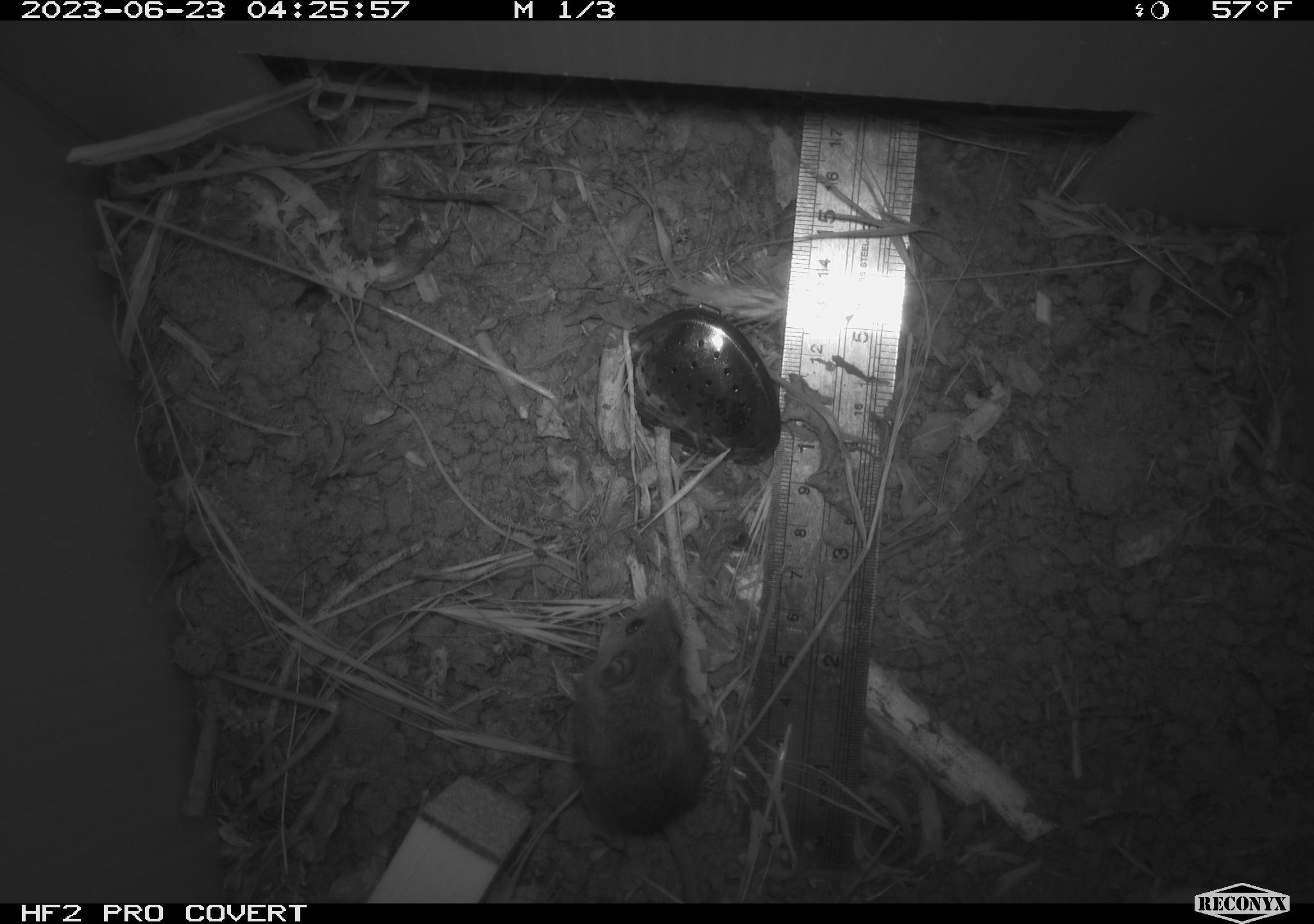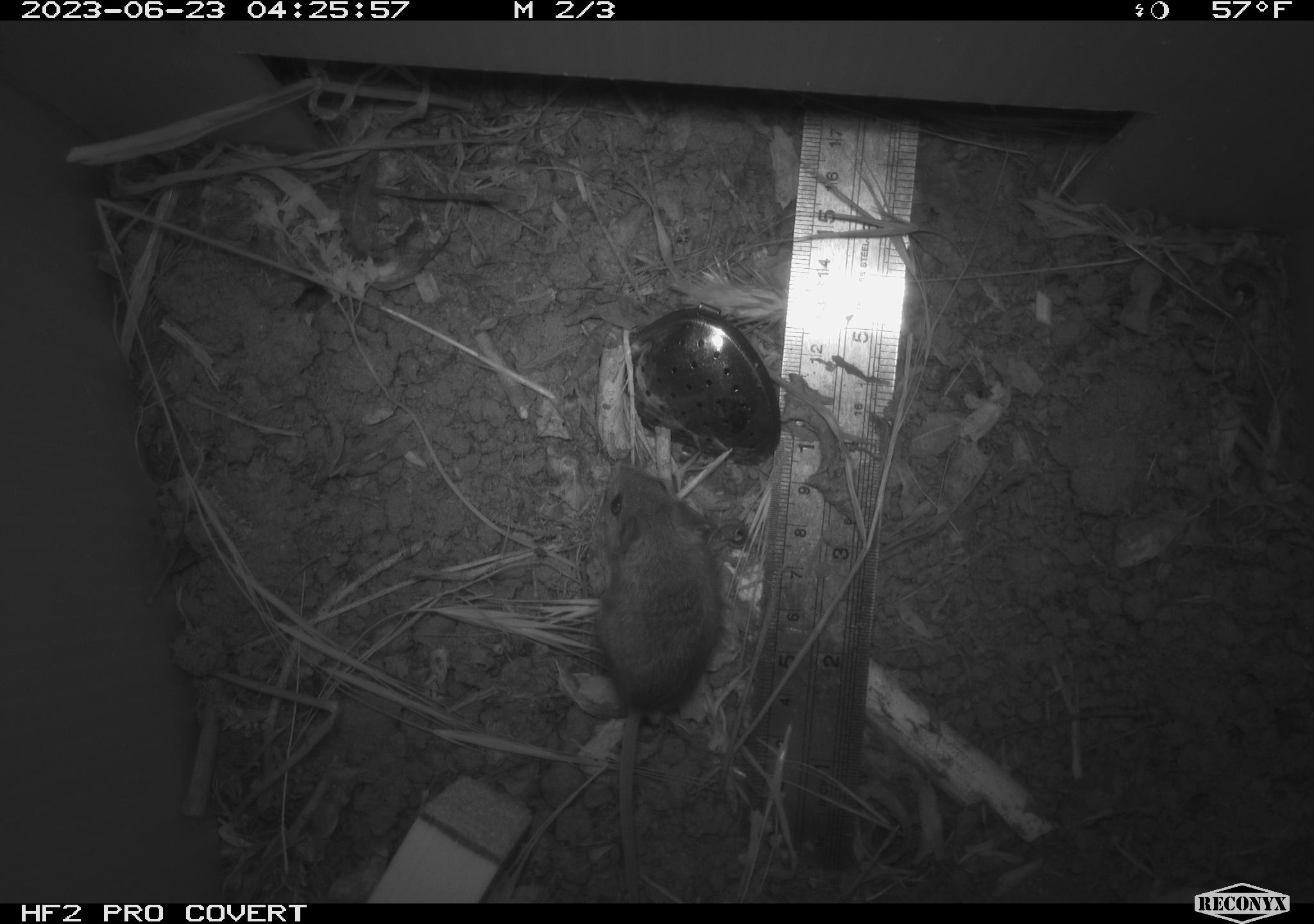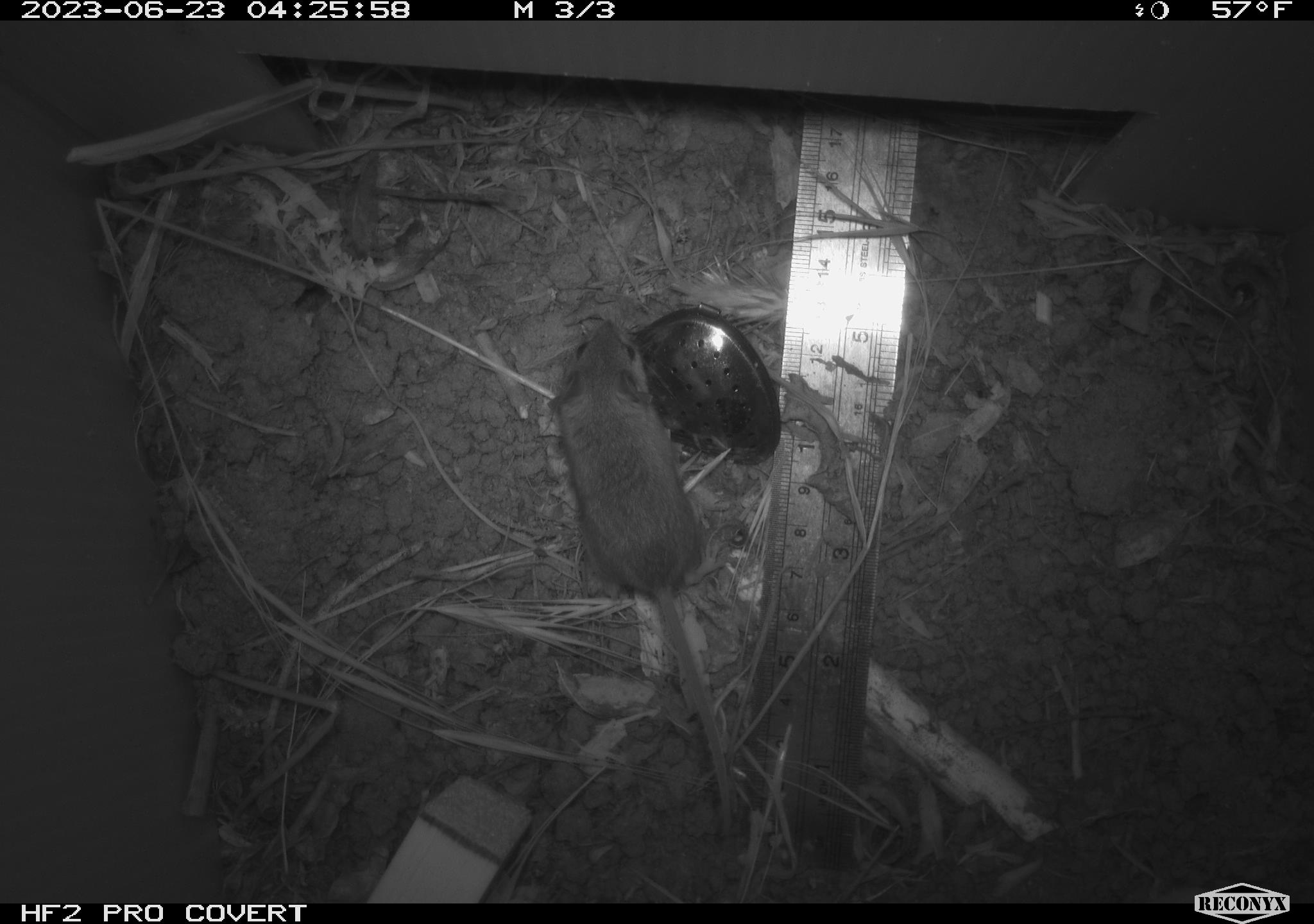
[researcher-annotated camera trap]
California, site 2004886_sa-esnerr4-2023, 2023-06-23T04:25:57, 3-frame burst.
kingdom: Animalia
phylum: Chordata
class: Mammalia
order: Rodentia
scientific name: Rodentia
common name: mouse species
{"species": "mouse species (Rodentia)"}